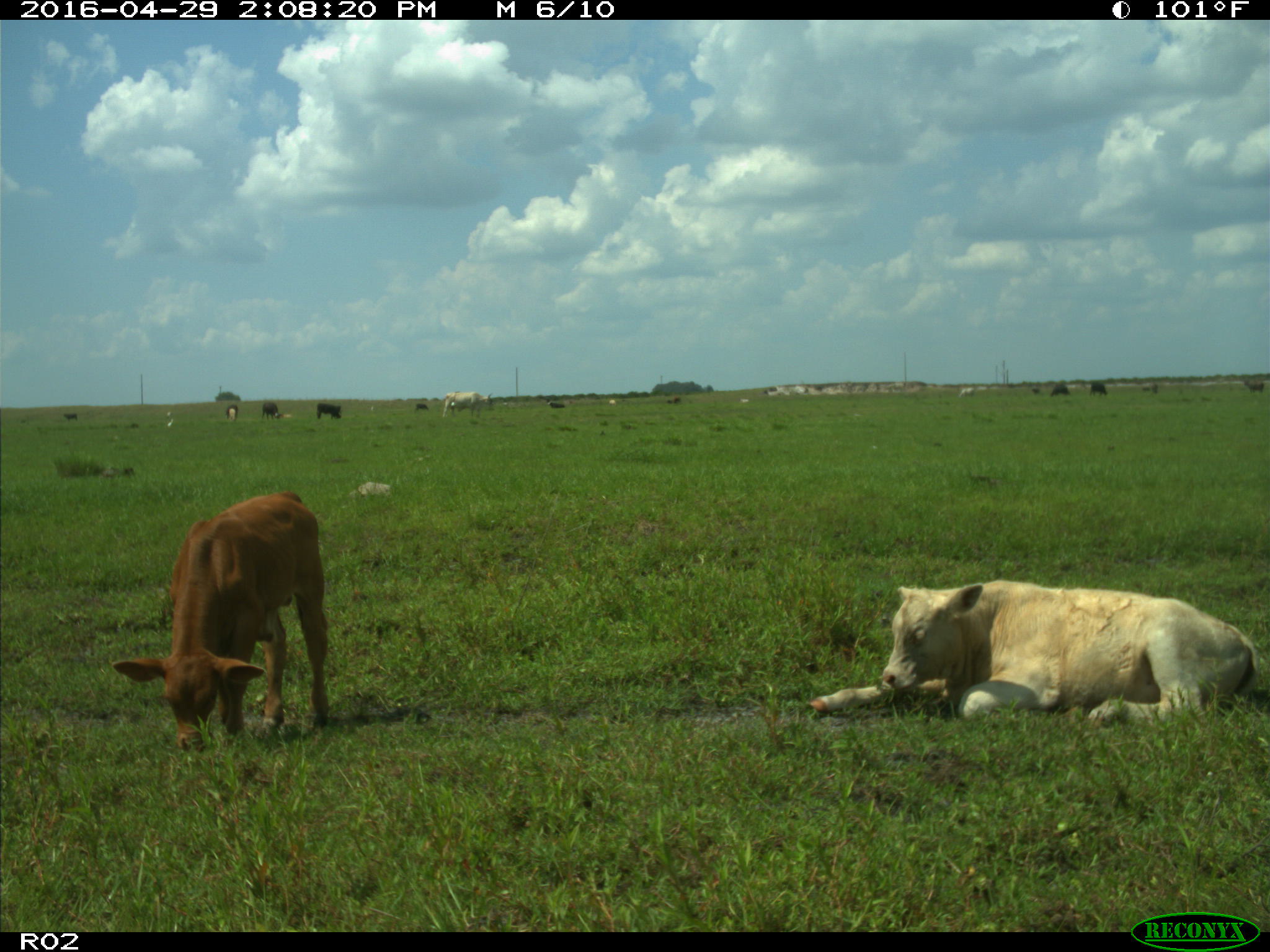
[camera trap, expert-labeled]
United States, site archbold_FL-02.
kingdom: Animalia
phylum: Chordata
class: Mammalia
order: Artiodactyla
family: Bovidae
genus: Bos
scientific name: Bos taurus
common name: domestic cow